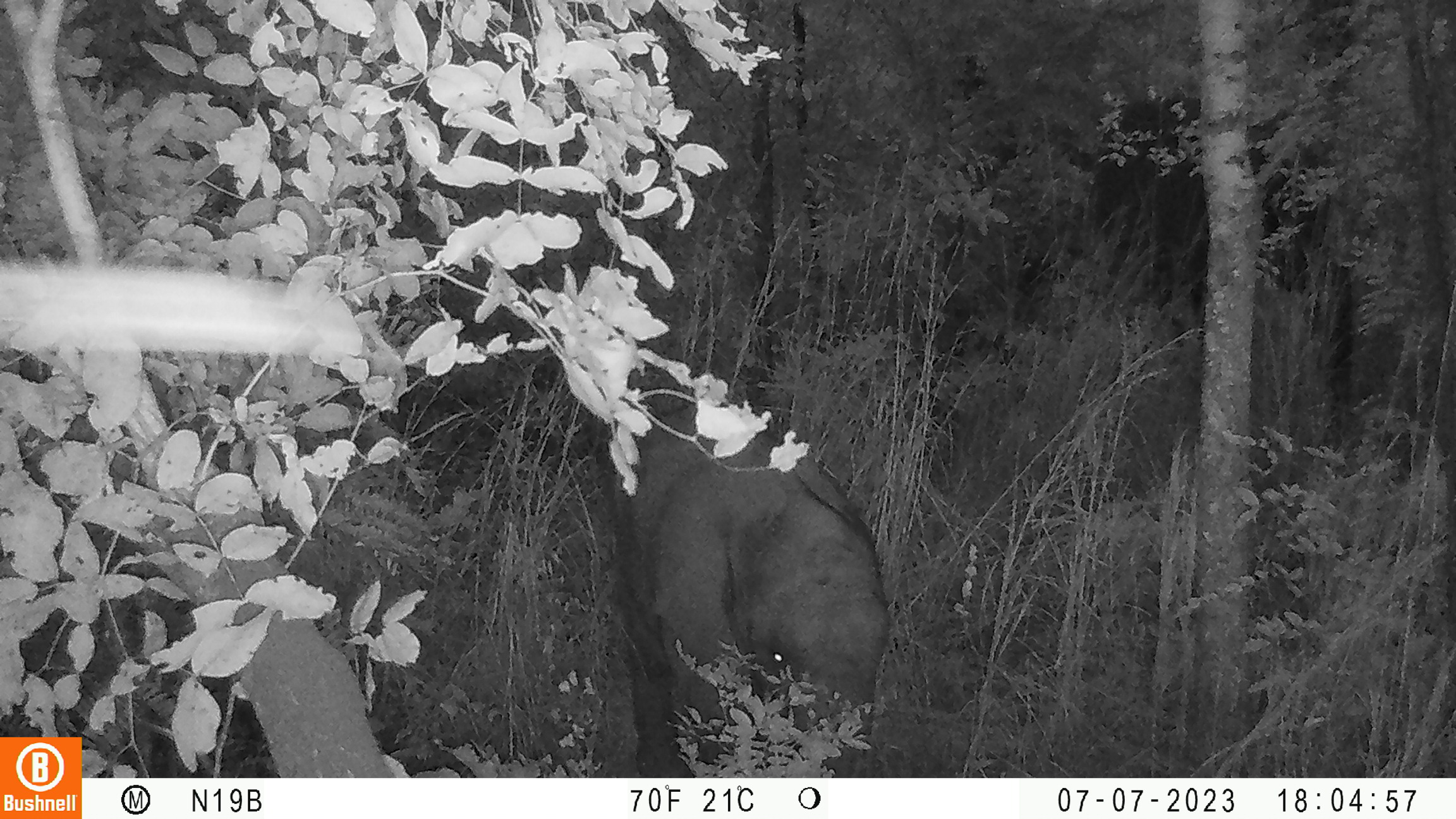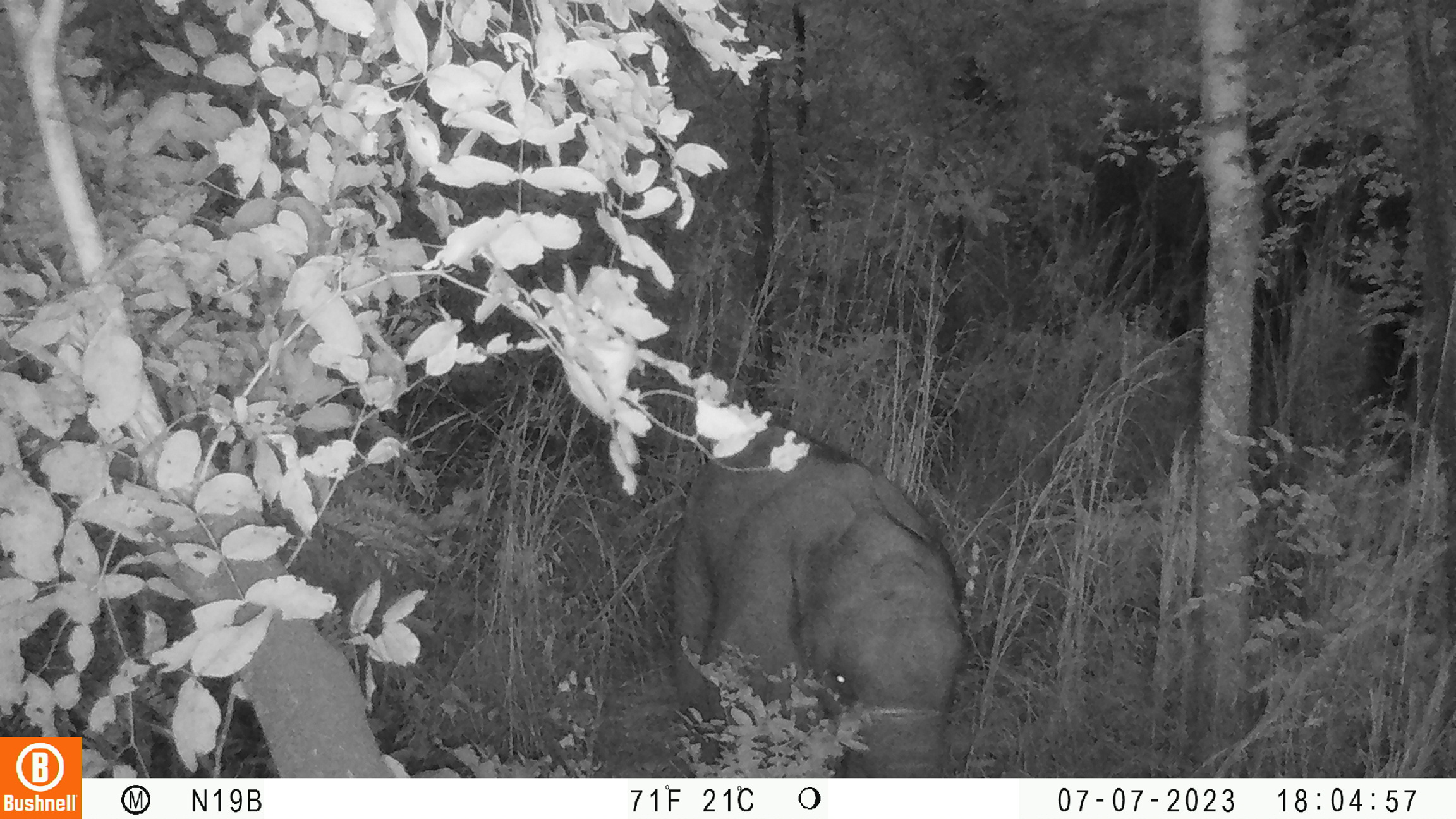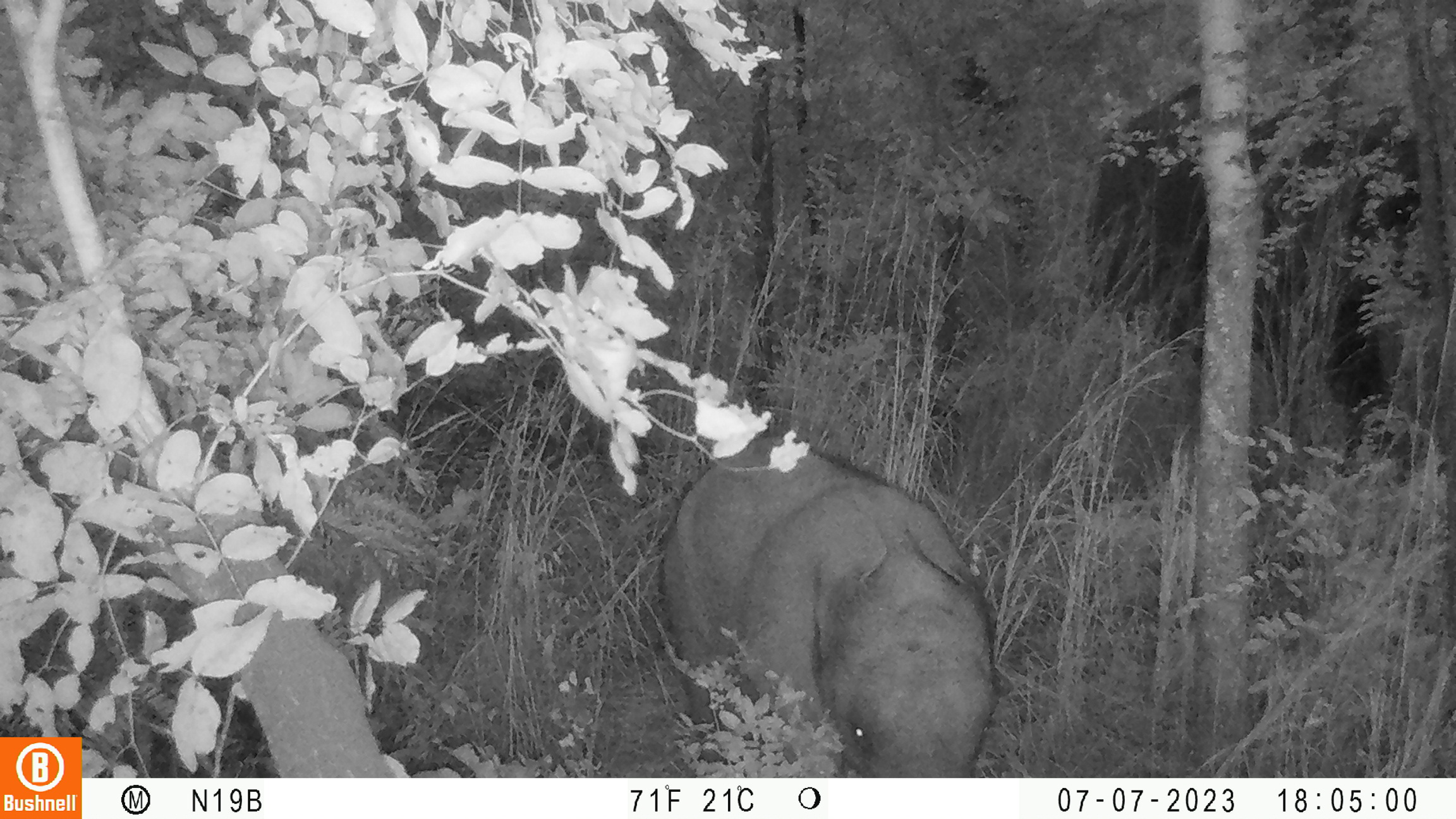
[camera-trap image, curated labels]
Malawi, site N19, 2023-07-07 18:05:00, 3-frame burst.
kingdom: Animalia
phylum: Chordata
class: Mammalia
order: Proboscidea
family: Elephantidae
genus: Loxodonta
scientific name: Loxodonta africana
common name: african savanna elephant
African savanna elephant (Loxodonta africana), count 2.